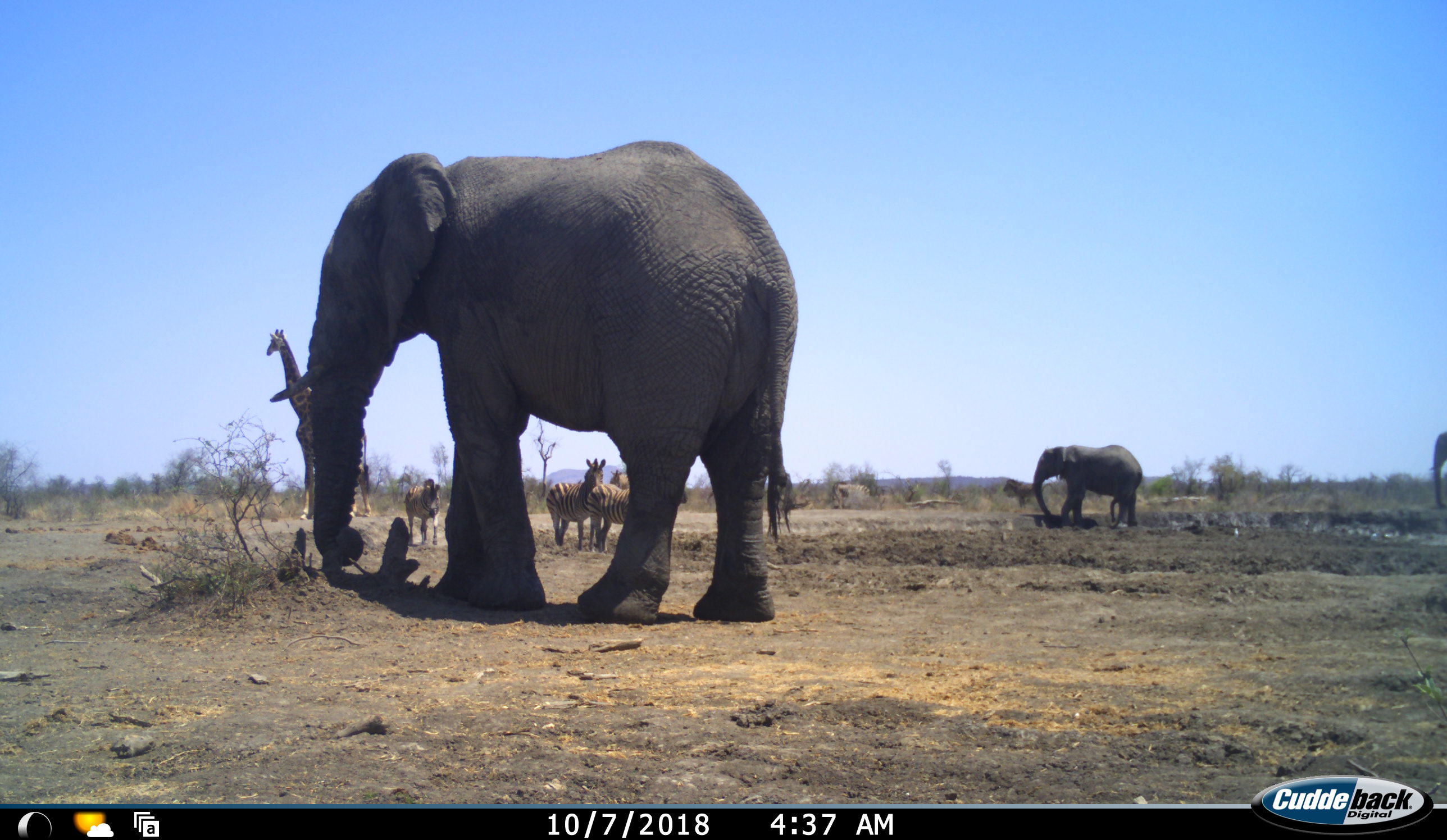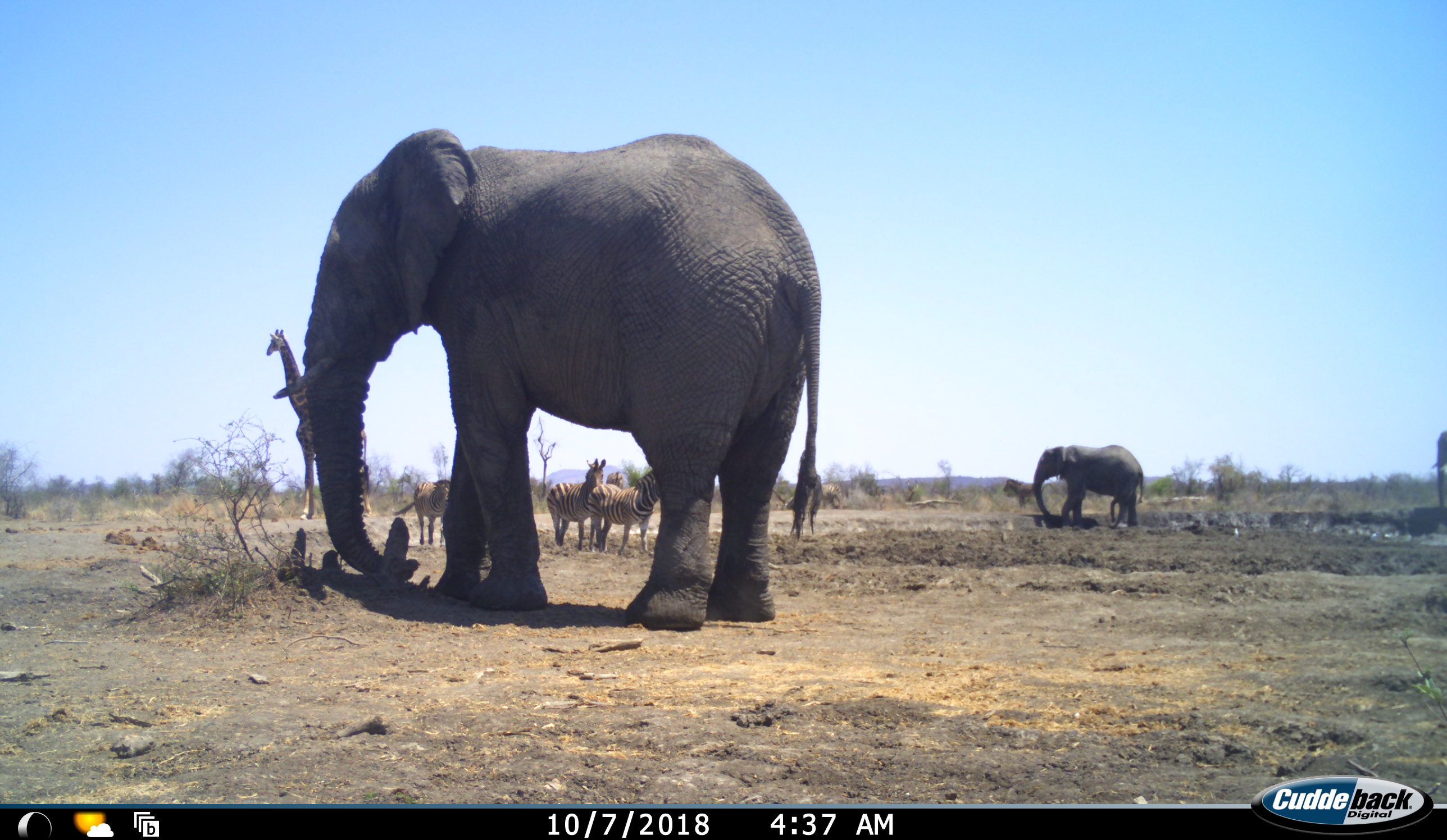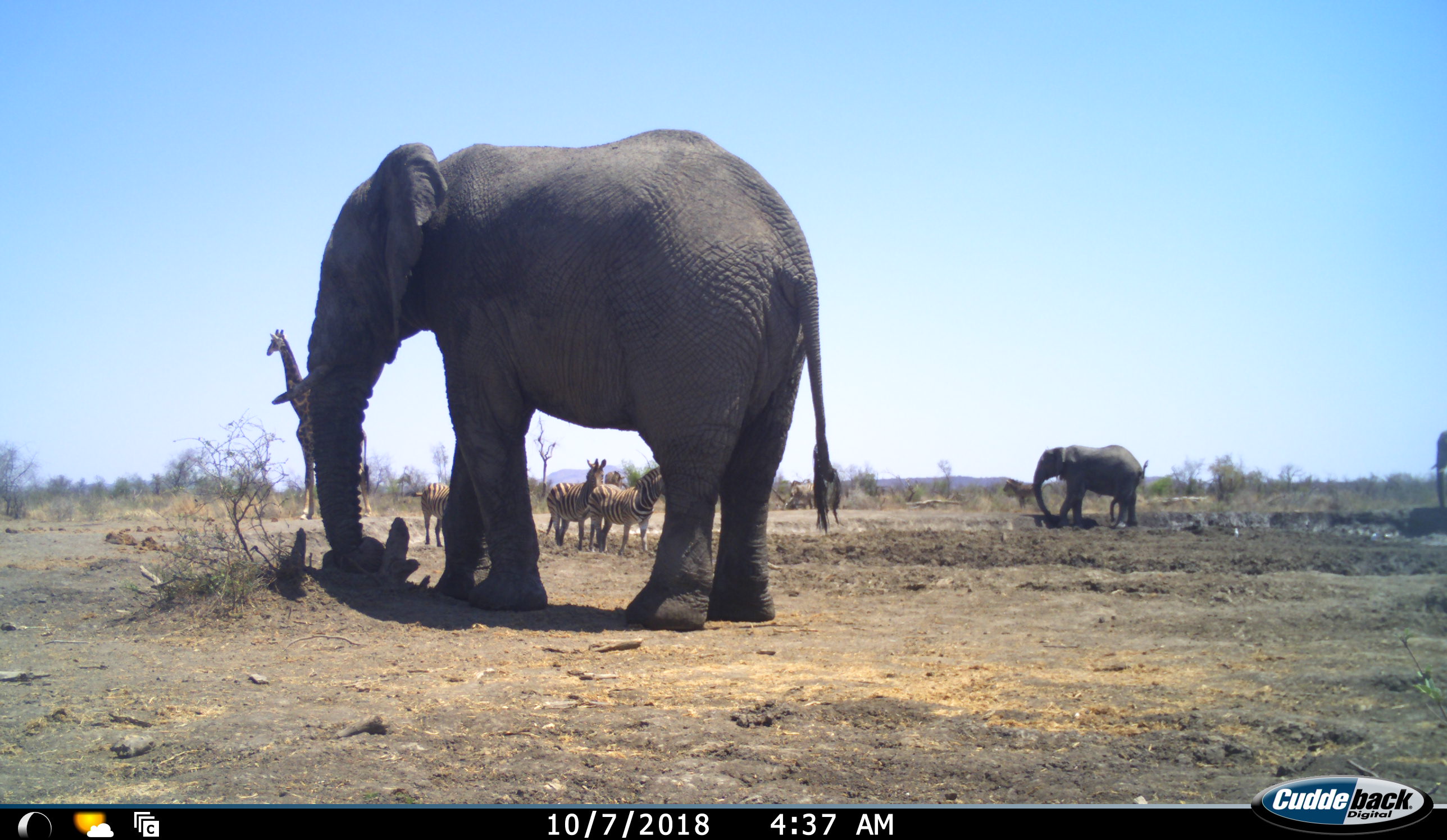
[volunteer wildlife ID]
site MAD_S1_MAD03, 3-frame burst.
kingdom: Animalia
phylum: Chordata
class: Mammalia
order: Proboscidea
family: Elephantidae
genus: Loxodonta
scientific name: Loxodonta africana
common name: african bush elephant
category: elephant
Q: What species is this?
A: Elephant (african bush elephant) (Loxodonta africana).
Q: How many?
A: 3.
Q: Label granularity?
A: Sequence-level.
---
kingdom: Animalia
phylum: Chordata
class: Mammalia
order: Artiodactyla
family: Giraffidae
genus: Giraffa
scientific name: Giraffa camelopardalis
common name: giraffe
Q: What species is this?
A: Giraffe (Giraffa camelopardalis).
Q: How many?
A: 1.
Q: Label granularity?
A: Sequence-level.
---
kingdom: Animalia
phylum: Chordata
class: Mammalia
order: Perissodactyla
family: Equidae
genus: Equus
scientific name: Equus quagga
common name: plains zebra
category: zebraplains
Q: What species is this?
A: Zebraplains (plains zebra) (Equus quagga).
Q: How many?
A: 5.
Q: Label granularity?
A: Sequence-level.